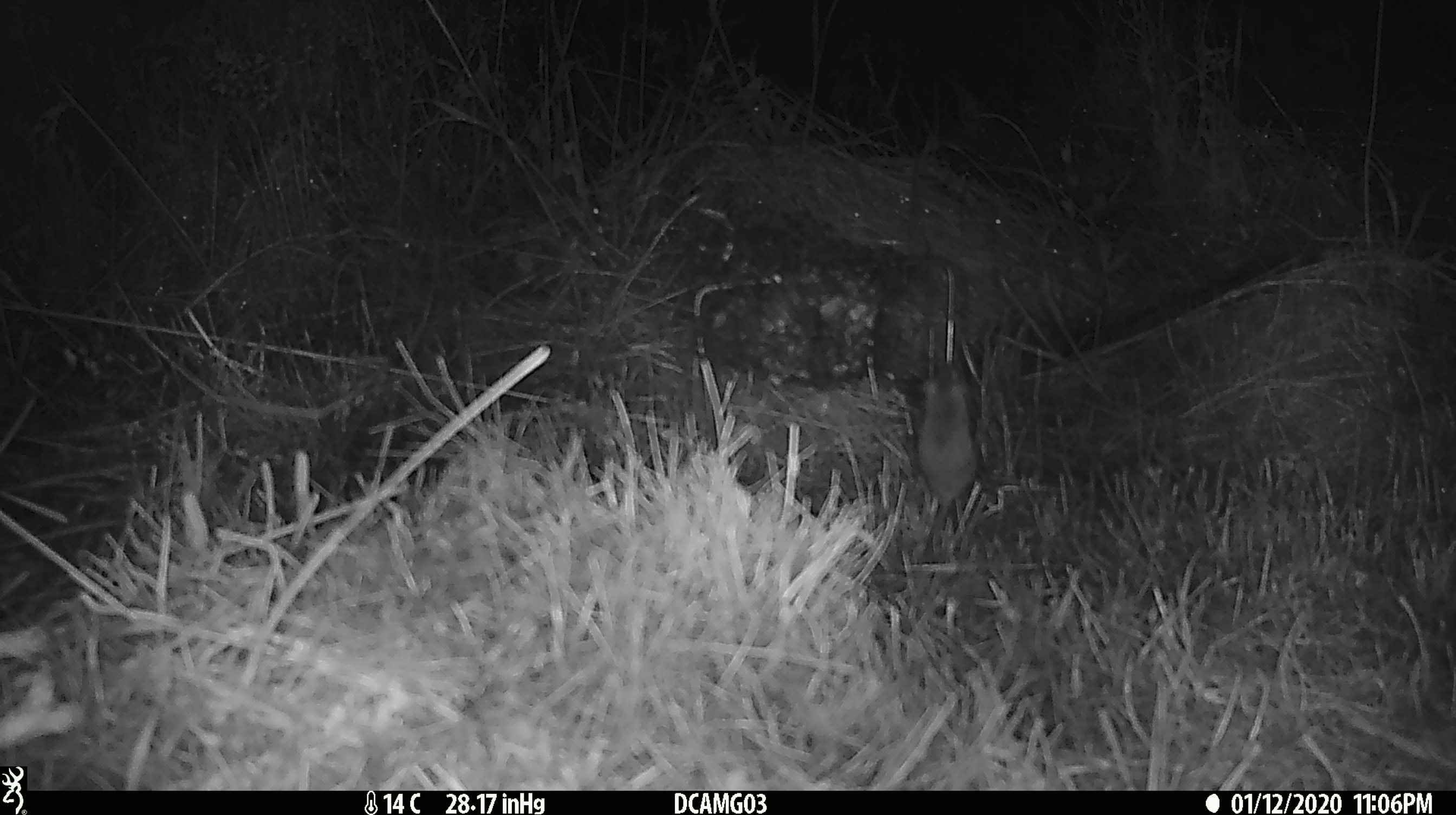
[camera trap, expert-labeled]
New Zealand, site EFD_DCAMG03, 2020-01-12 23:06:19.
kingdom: Animalia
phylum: Chordata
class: Mammalia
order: Rodentia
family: Muridae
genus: Mus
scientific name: Mus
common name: mouse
Mouse (Mus).